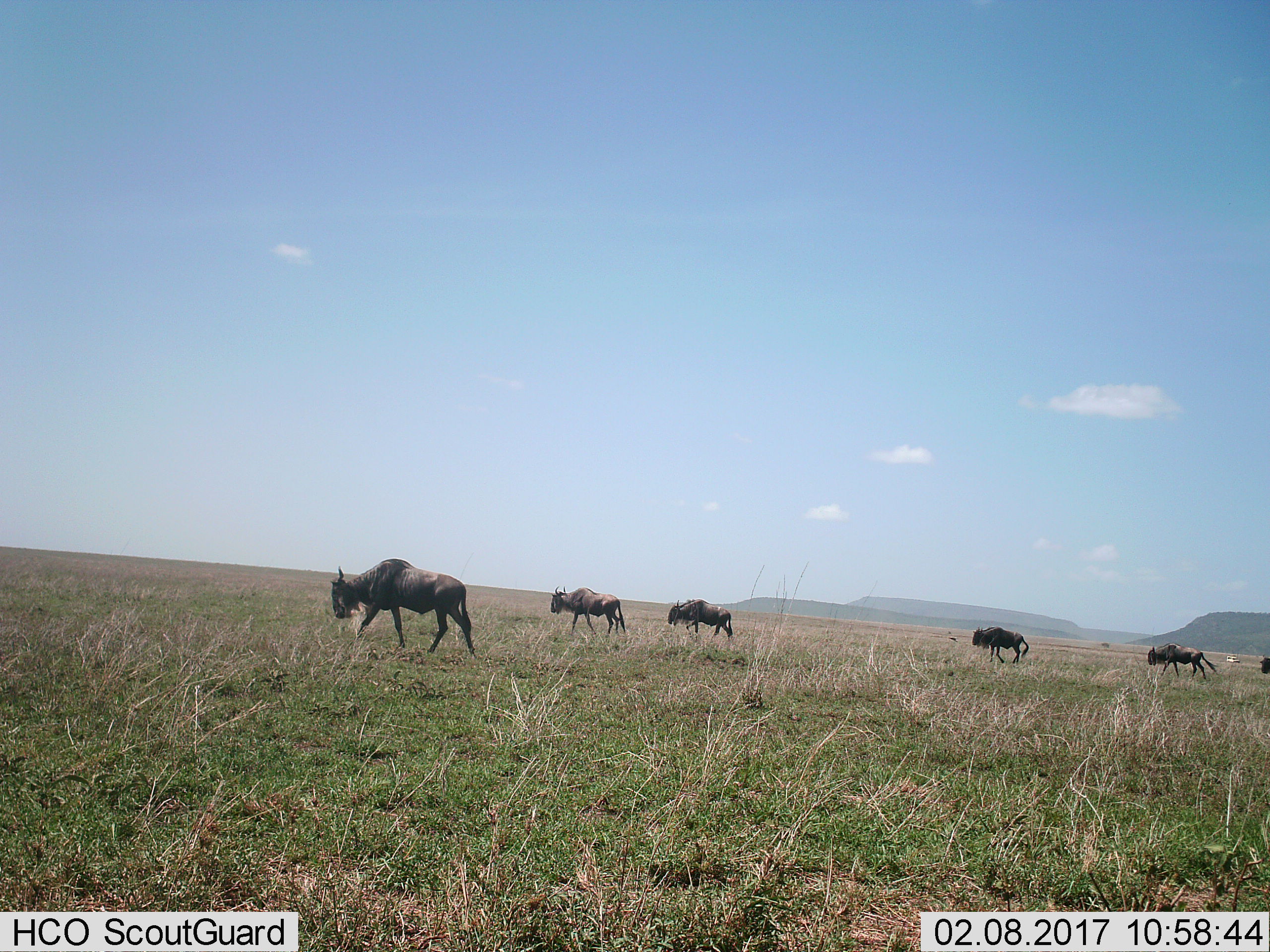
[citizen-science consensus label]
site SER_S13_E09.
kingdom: Animalia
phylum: Chordata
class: Mammalia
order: Artiodactyla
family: Bovidae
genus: Connochaetes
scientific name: Connochaetes taurinus taurinus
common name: blue wildebeest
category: wildebeestblue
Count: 6.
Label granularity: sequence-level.